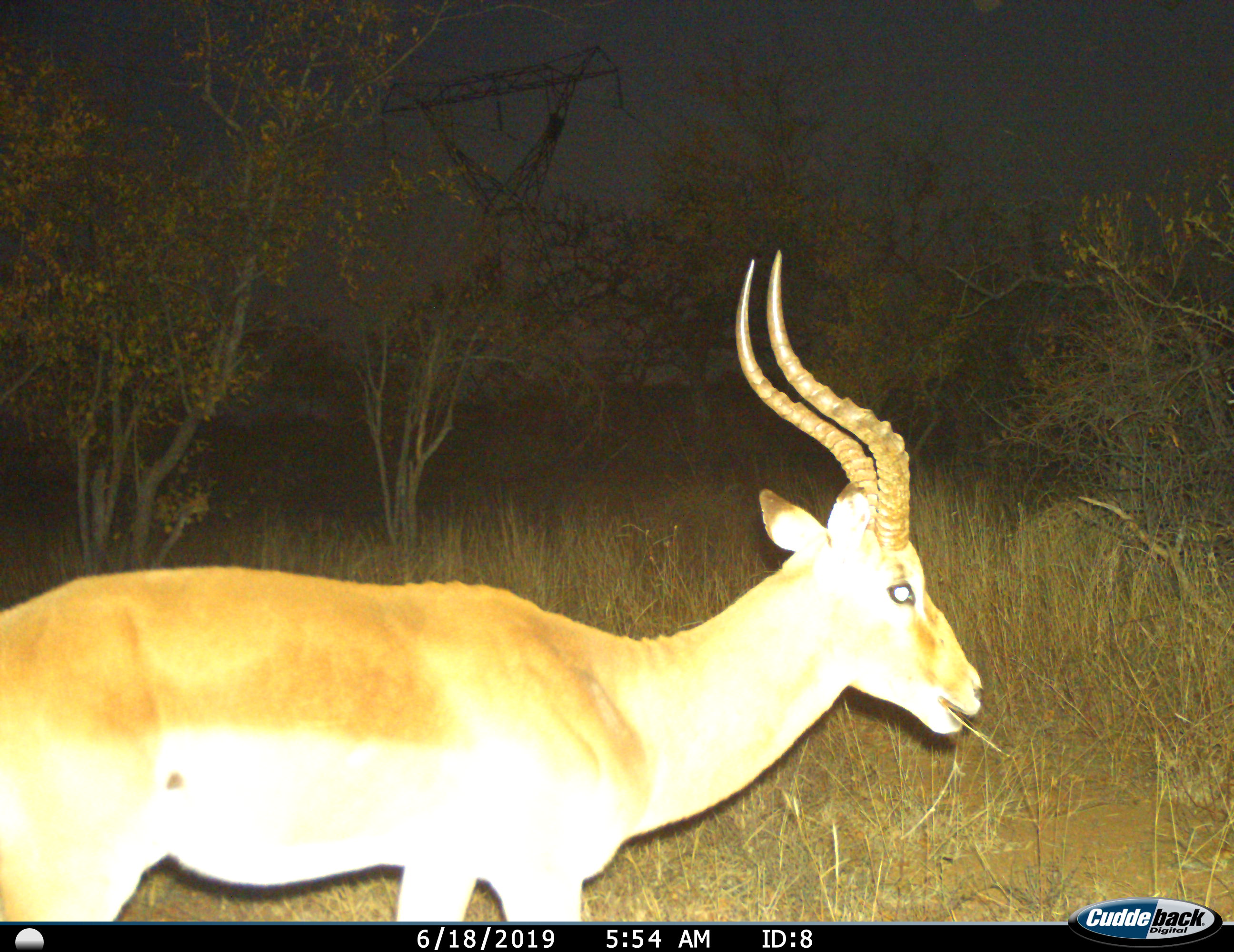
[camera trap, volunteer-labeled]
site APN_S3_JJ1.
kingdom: Animalia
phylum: Chordata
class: Mammalia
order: Artiodactyla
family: Bovidae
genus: Aepyceros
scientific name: Aepyceros melampus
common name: impala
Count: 1.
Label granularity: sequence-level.